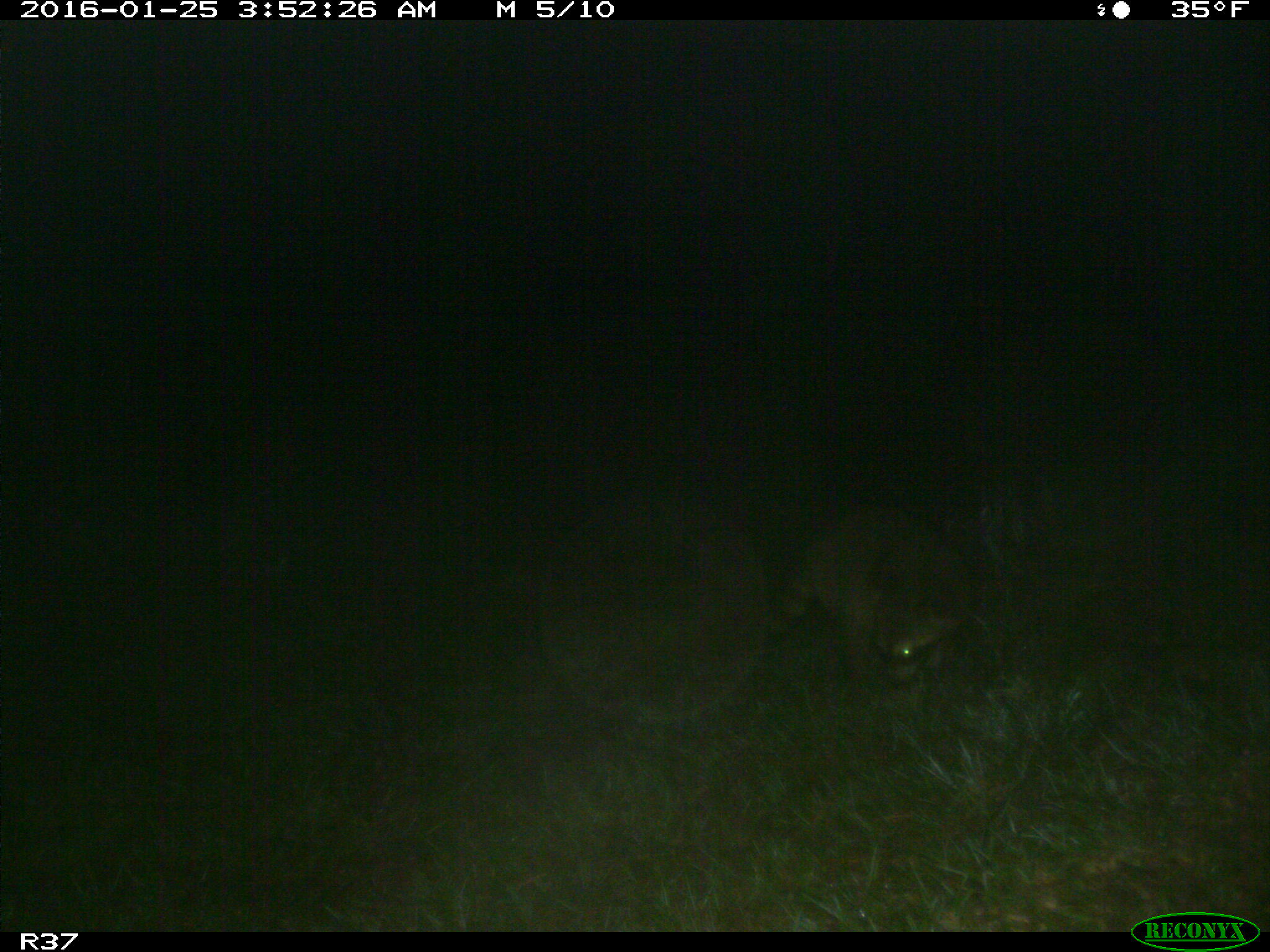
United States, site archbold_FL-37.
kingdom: Animalia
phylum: Chordata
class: Mammalia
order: Carnivora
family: Procyonidae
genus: Procyon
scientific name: Procyon lotor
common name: common raccoon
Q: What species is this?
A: Procyon lotor (common raccoon).